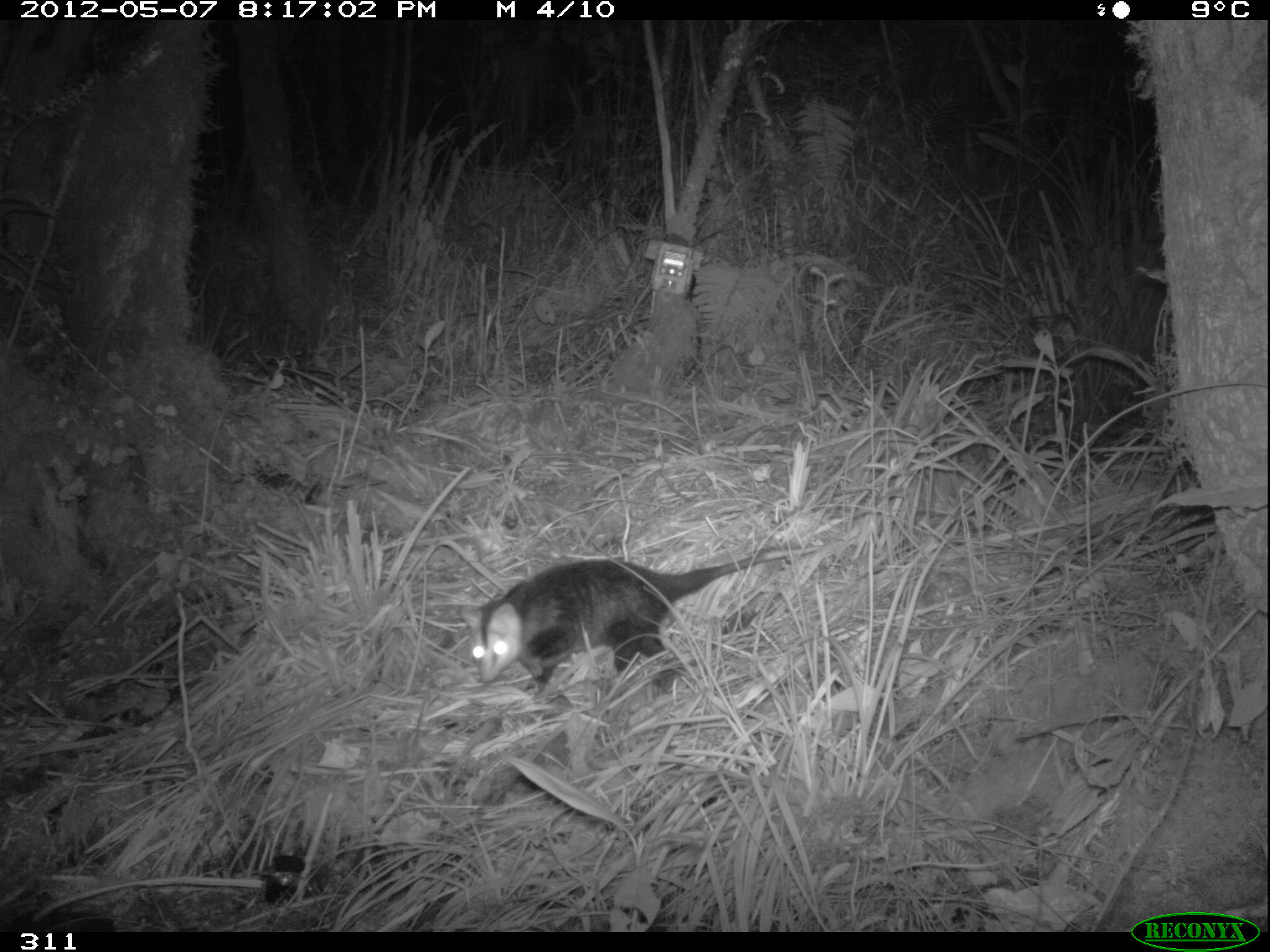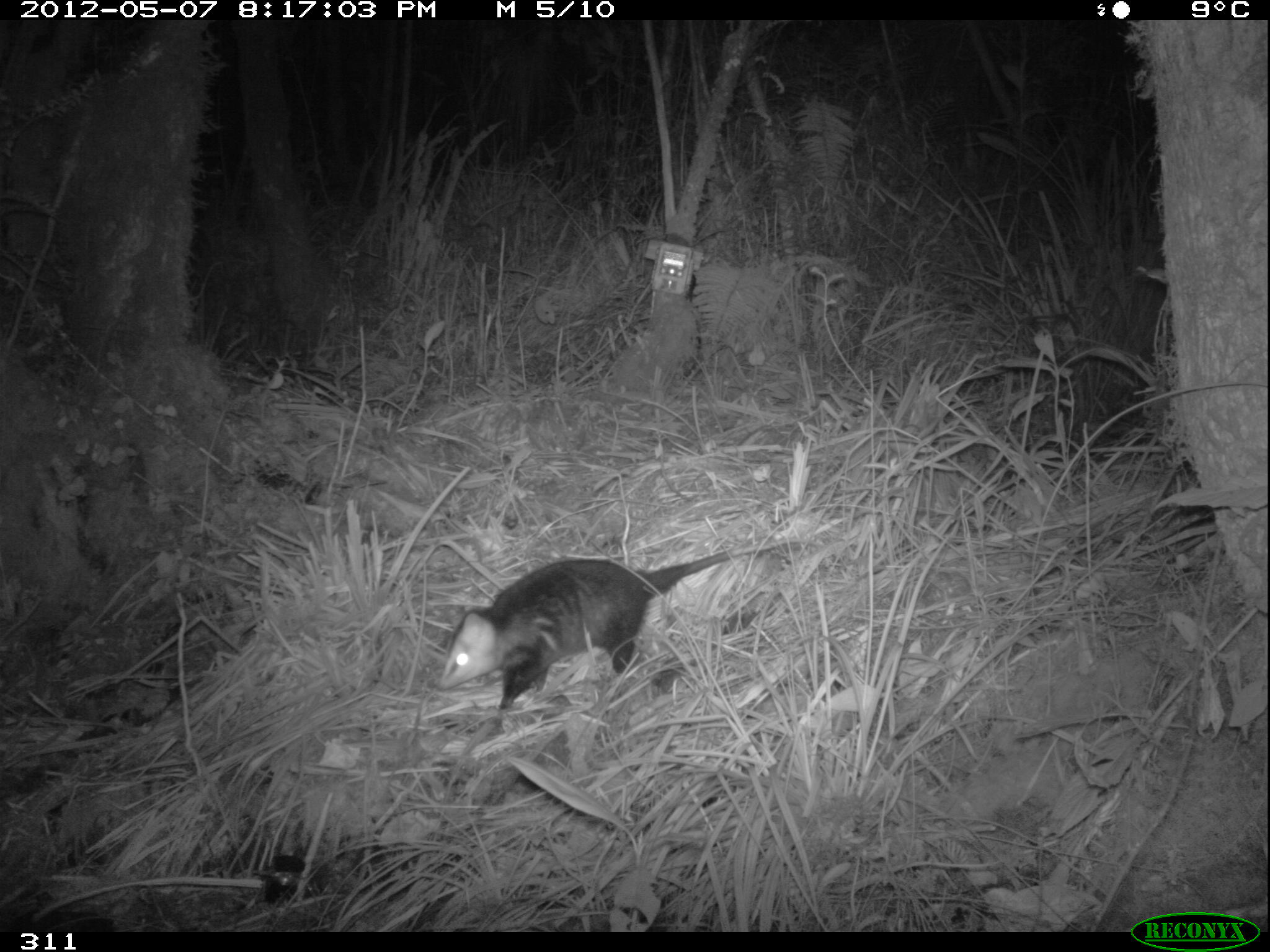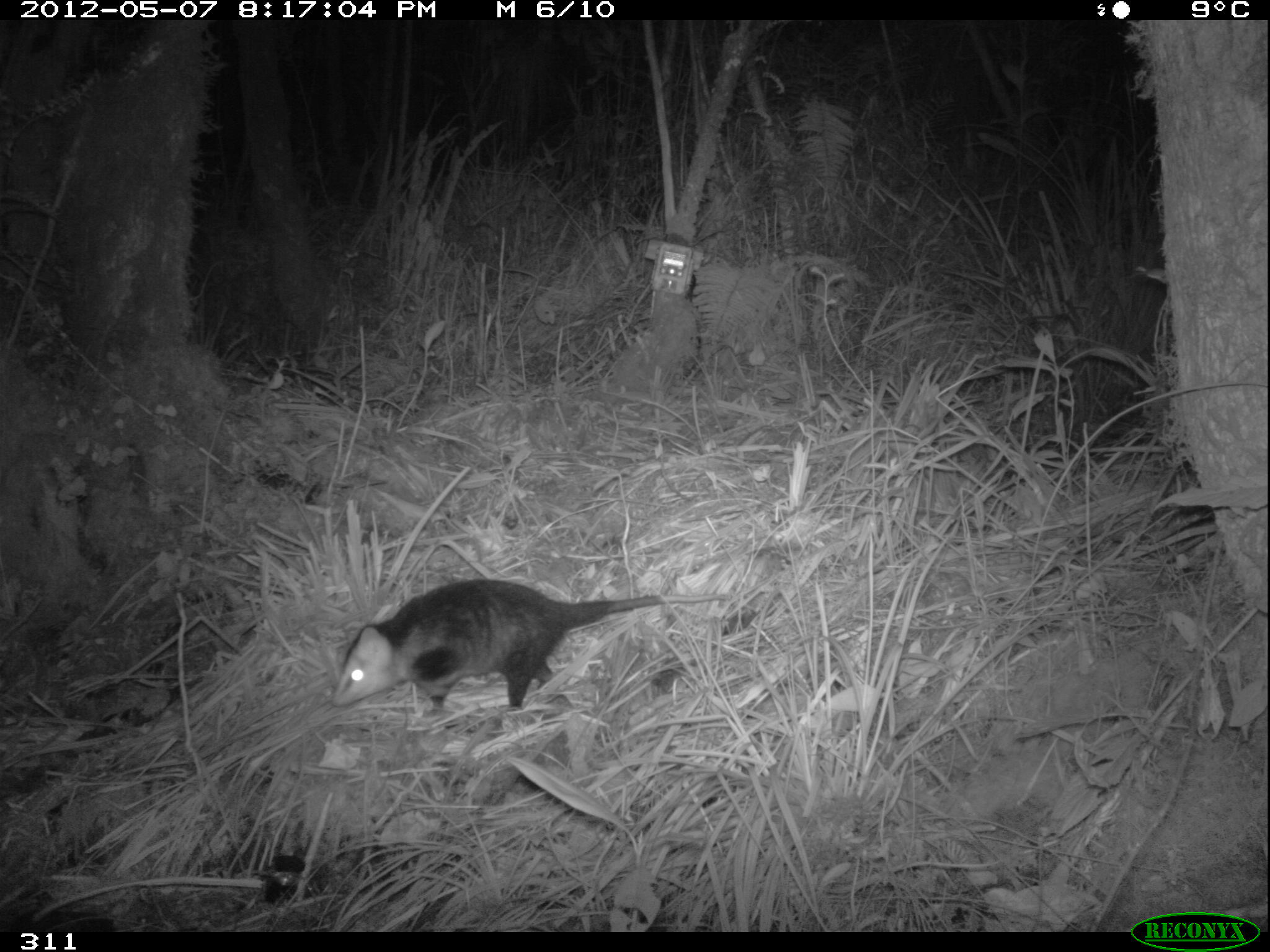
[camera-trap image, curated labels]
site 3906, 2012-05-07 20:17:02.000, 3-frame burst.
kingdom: Animalia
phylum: Chordata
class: Mammalia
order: Didelphimorphia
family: Didelphidae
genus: Didelphis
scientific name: Didelphis pernigra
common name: andean white-eared opossum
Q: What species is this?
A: Didelphis pernigra (andean white-eared opossum).